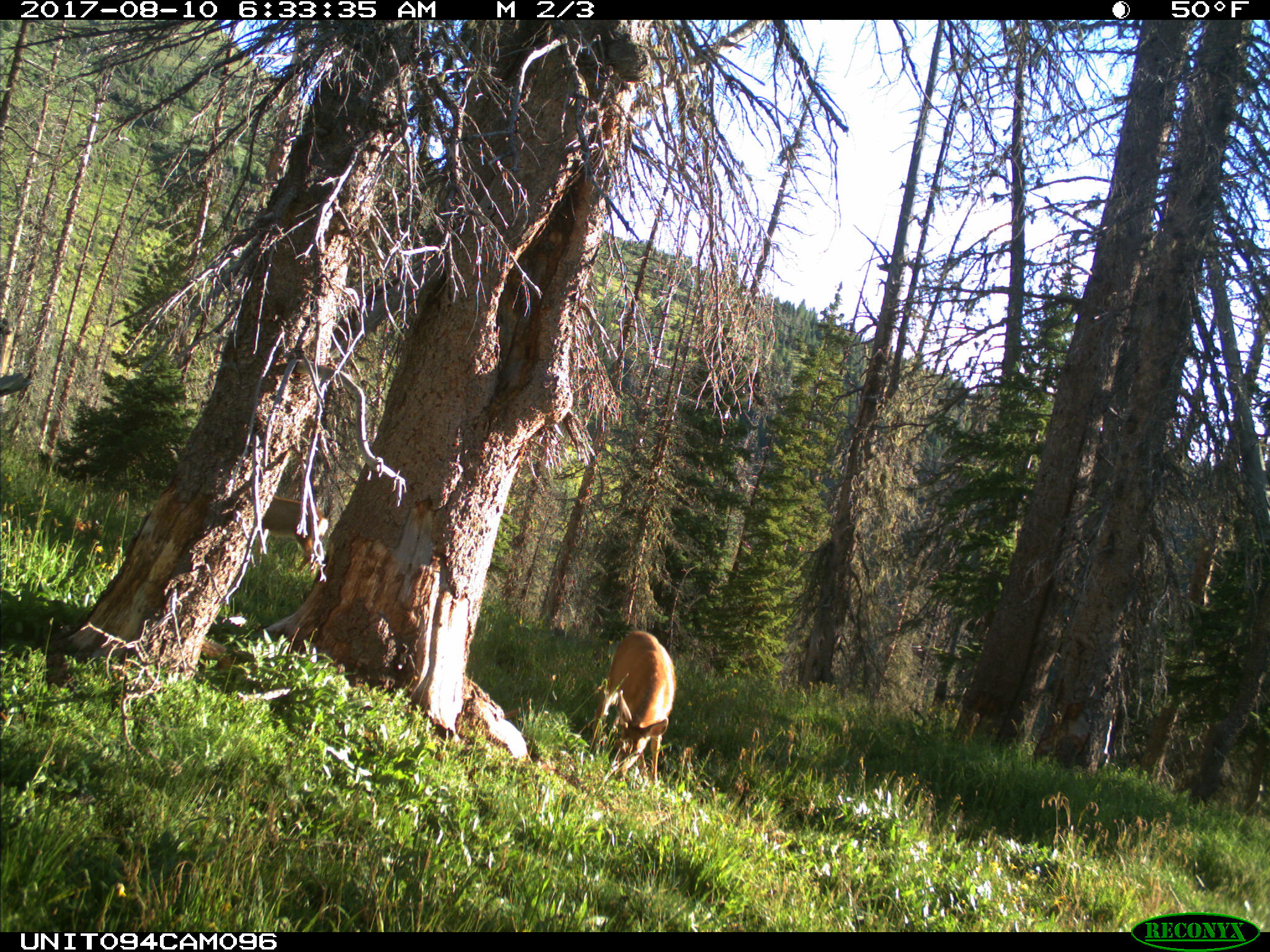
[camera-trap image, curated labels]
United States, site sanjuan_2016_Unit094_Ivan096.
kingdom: Animalia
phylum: Chordata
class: Mammalia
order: Artiodactyla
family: Cervidae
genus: Odocoileus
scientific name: Odocoileus hemionus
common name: mule deer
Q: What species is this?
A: Odocoileus hemionus (mule deer).